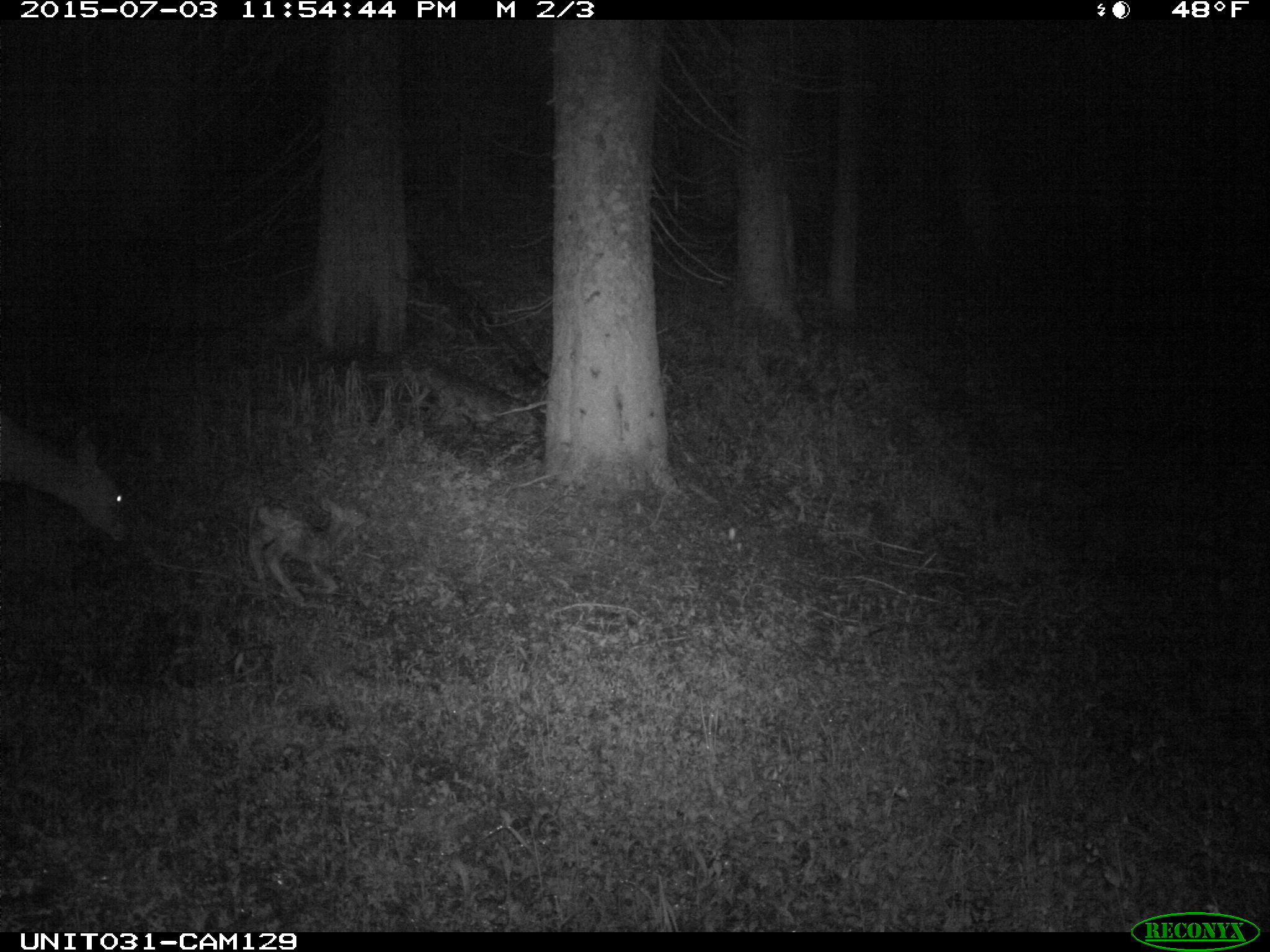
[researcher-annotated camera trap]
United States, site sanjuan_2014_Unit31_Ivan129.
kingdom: Animalia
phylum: Chordata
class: Mammalia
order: Artiodactyla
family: Cervidae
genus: Odocoileus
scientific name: Odocoileus hemionus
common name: mule deer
Odocoileus hemionus (mule deer).